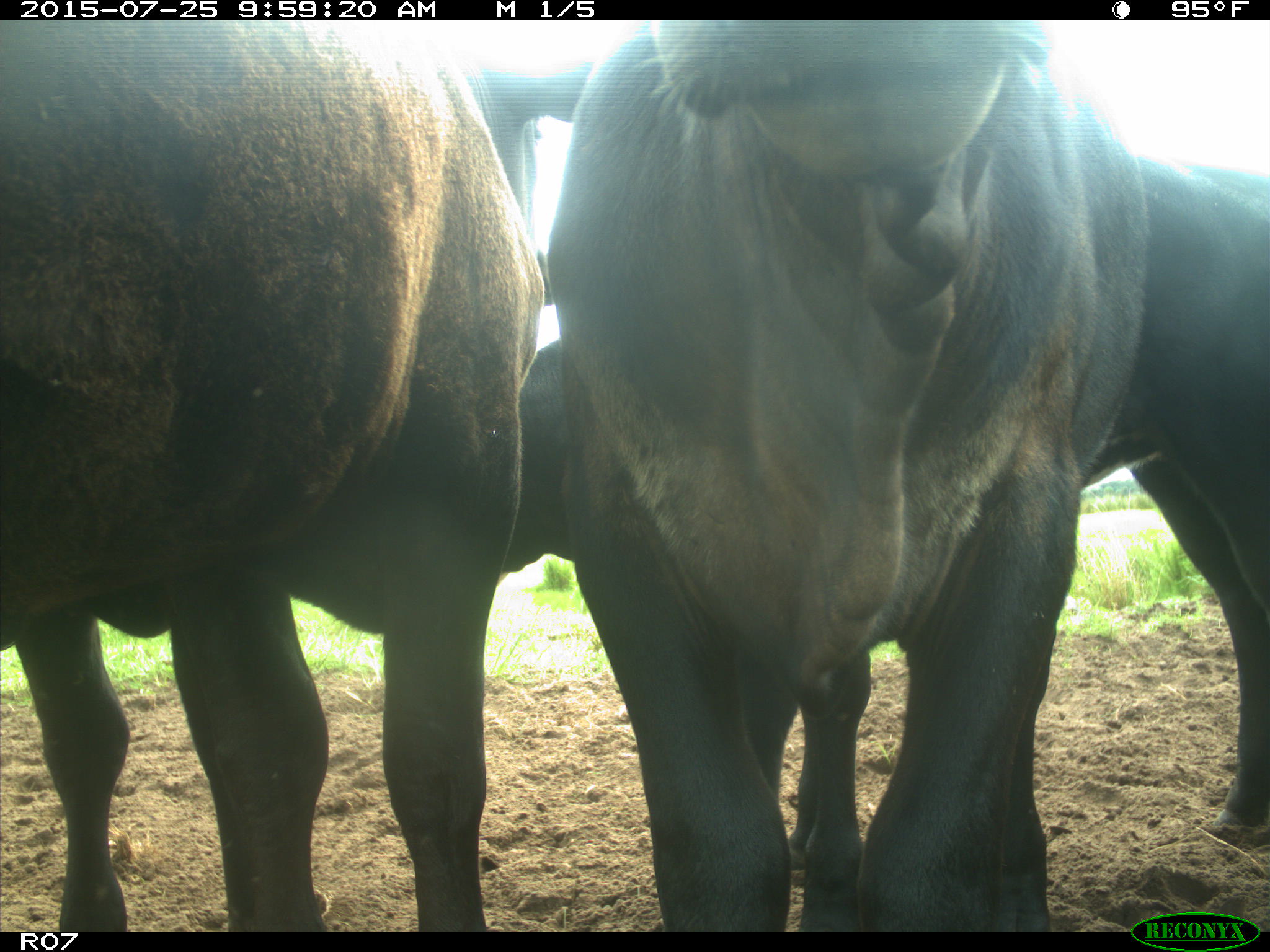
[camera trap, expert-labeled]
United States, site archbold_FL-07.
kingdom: Animalia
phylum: Chordata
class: Mammalia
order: Artiodactyla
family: Bovidae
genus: Bos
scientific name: Bos taurus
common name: domestic cow